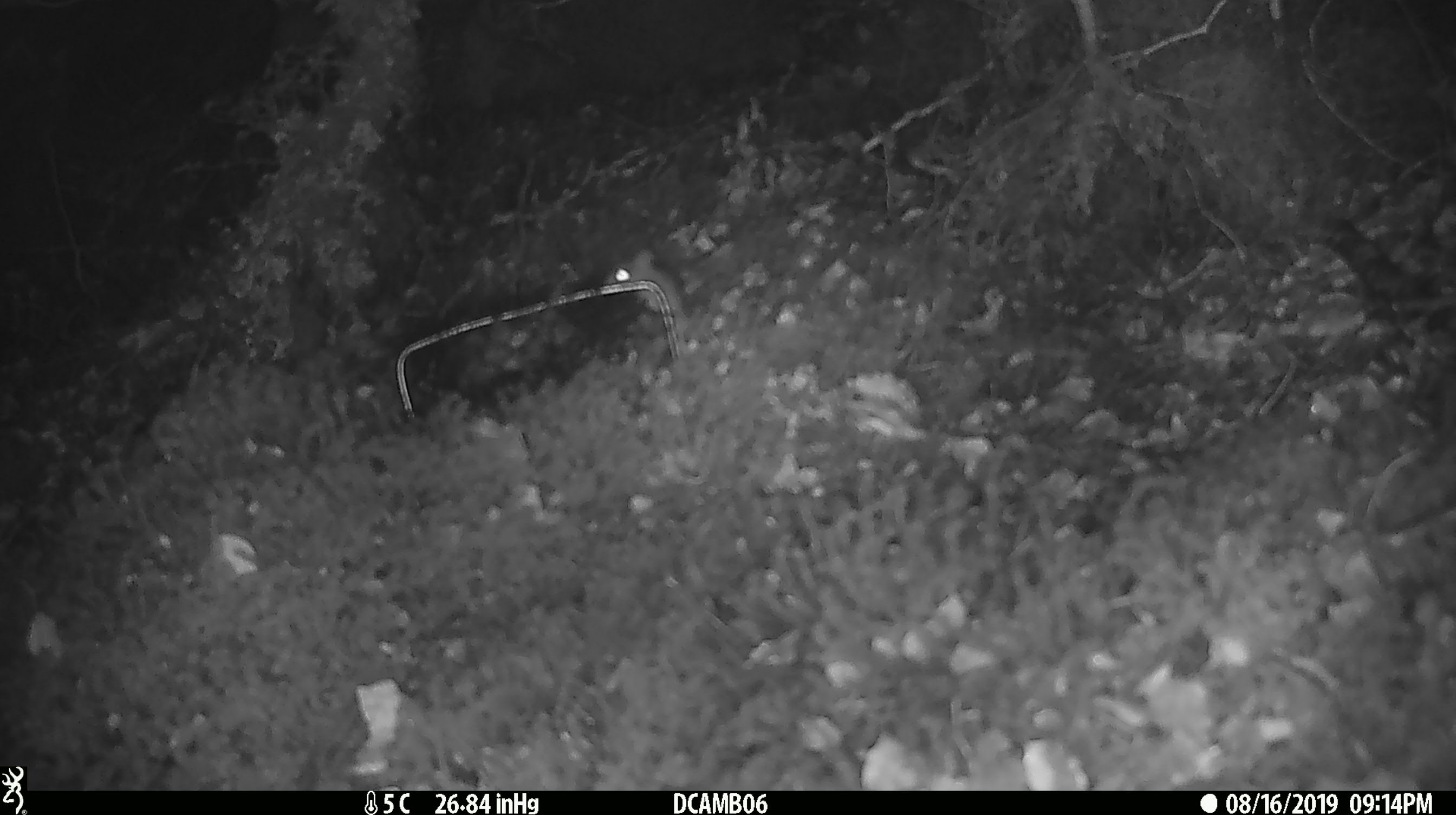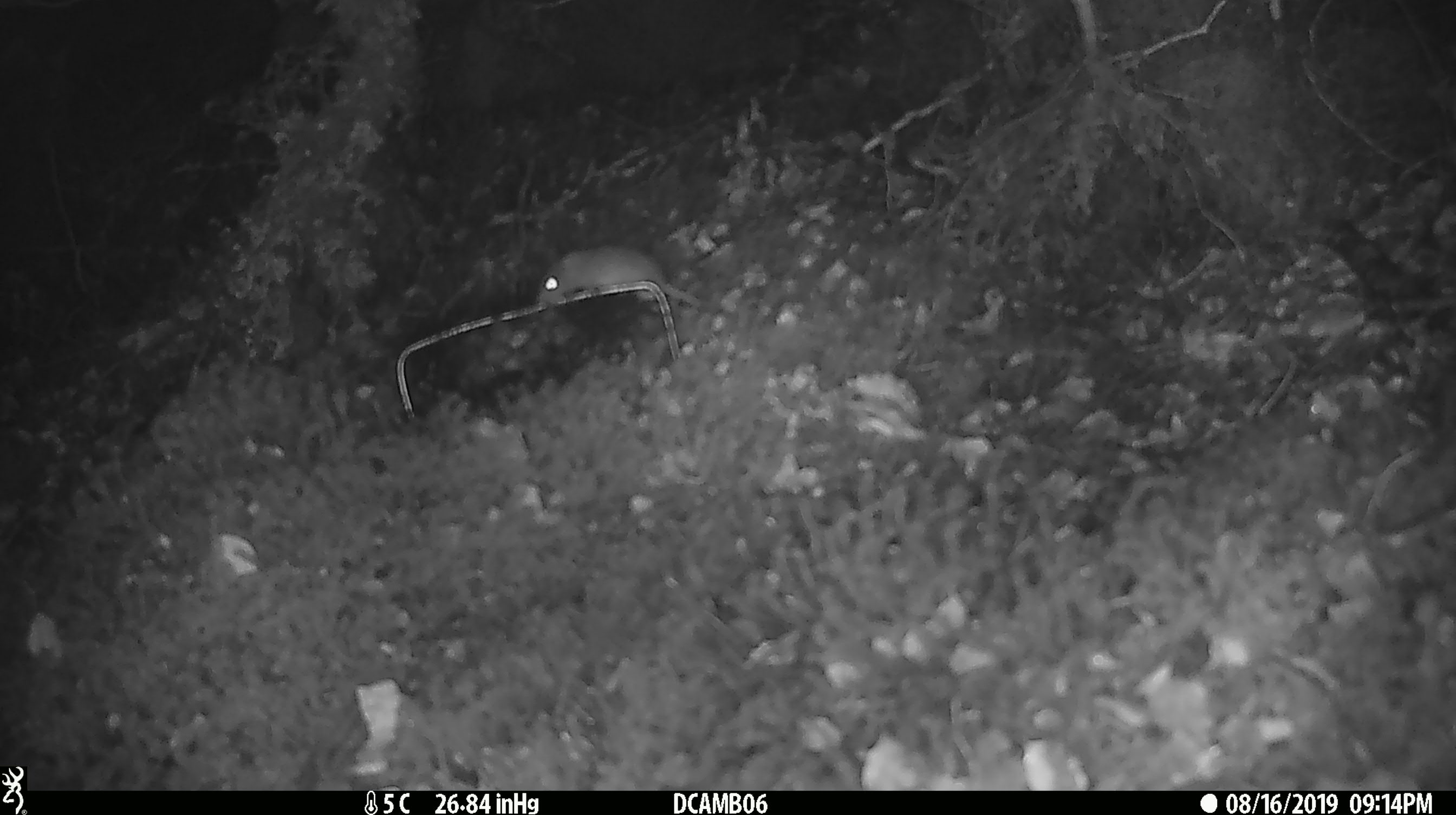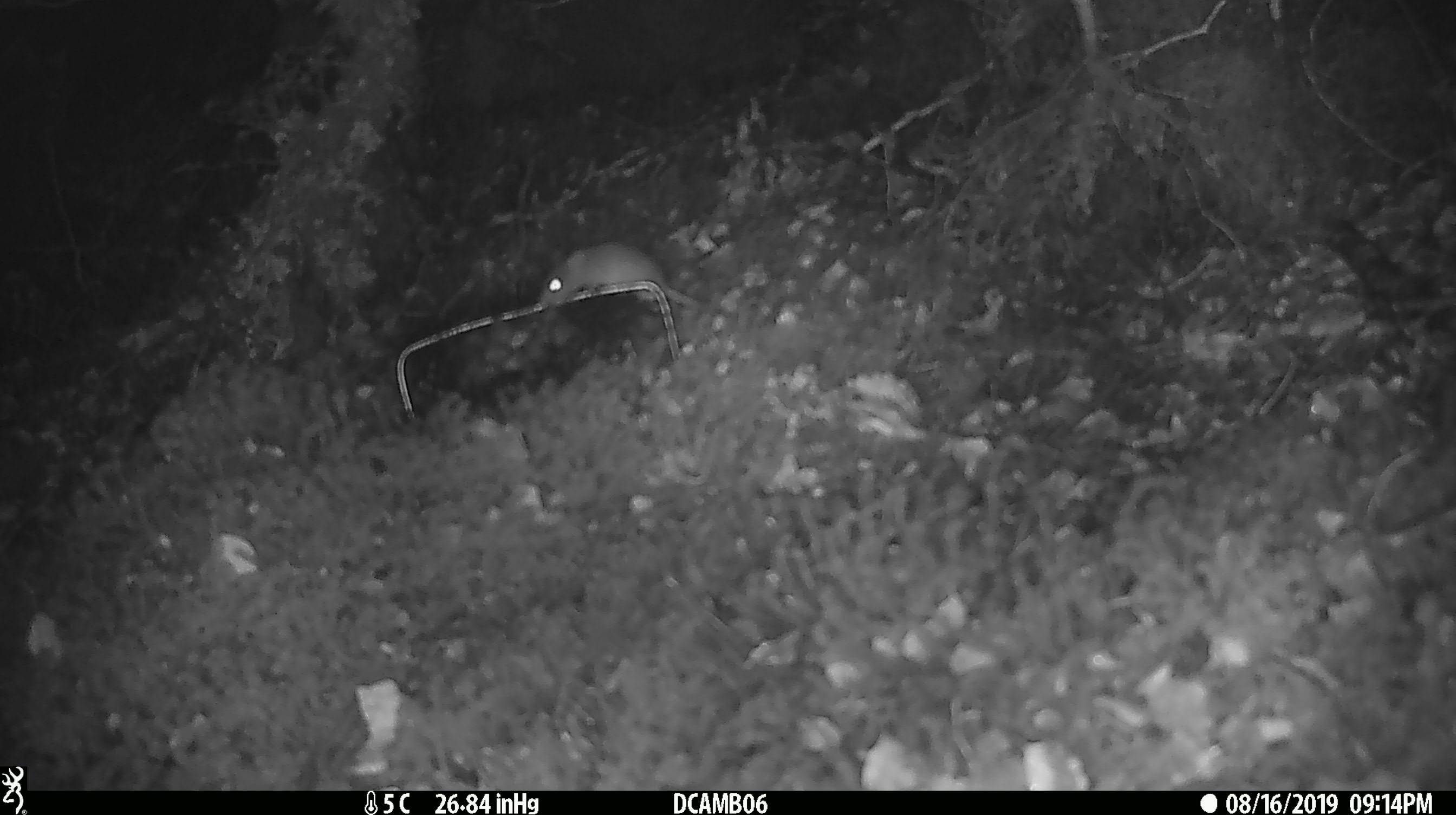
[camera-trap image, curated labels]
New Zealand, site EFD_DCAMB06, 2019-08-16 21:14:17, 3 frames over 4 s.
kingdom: Animalia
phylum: Chordata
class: Mammalia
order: Rodentia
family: Muridae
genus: Mus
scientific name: Mus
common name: mouse